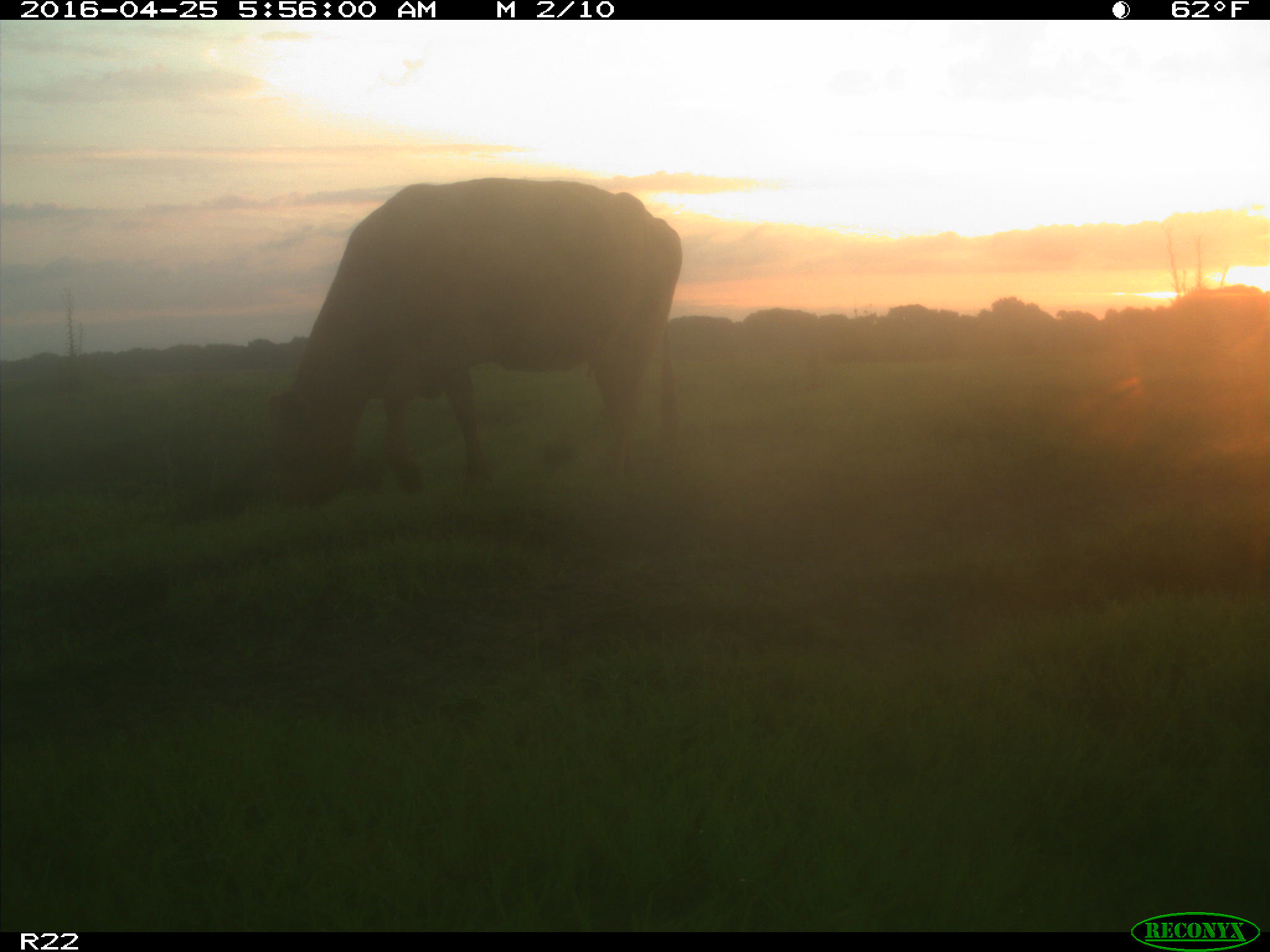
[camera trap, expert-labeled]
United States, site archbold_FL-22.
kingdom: Animalia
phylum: Chordata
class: Mammalia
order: Artiodactyla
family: Bovidae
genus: Bos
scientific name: Bos taurus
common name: domestic cow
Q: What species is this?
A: Bos taurus (domestic cow).